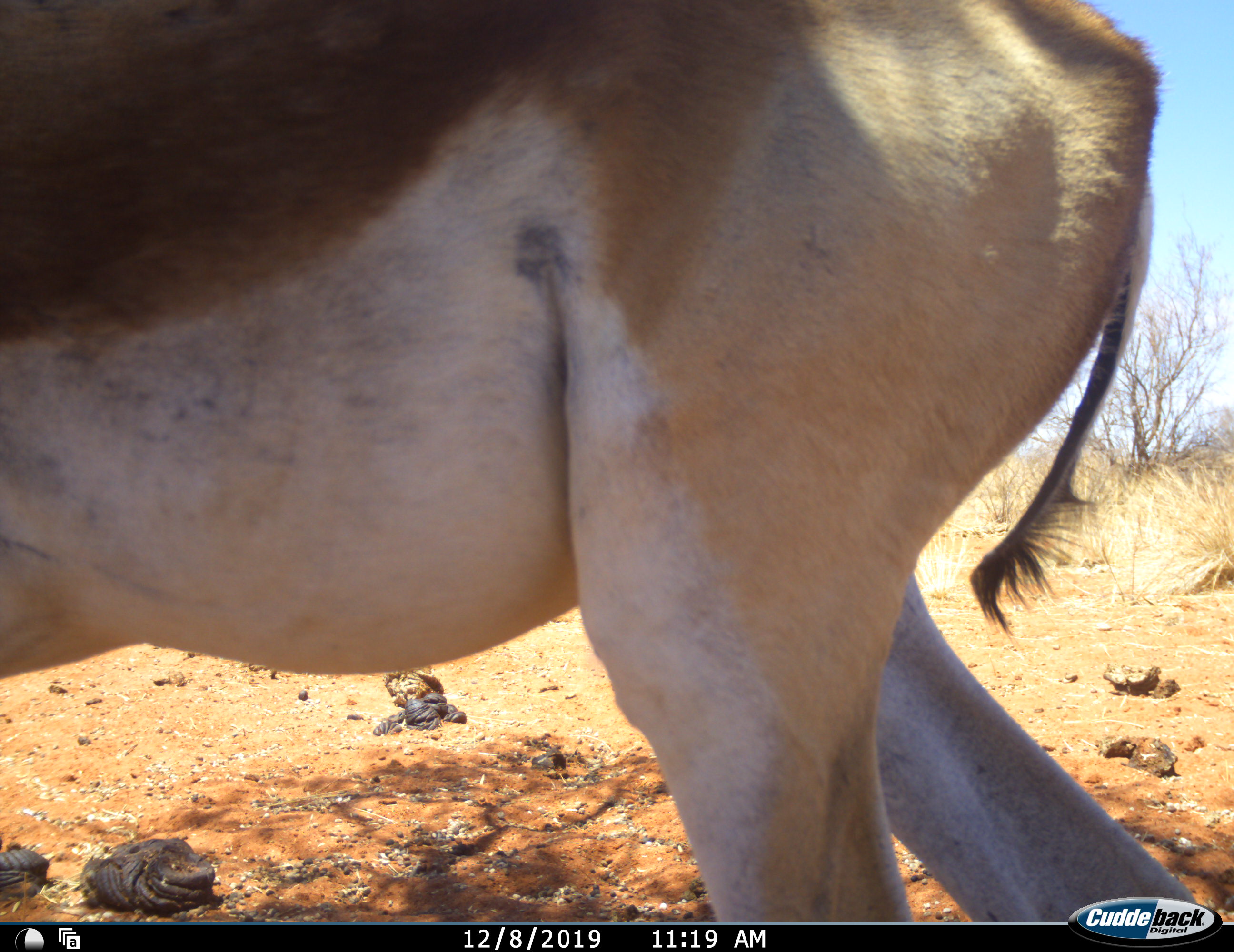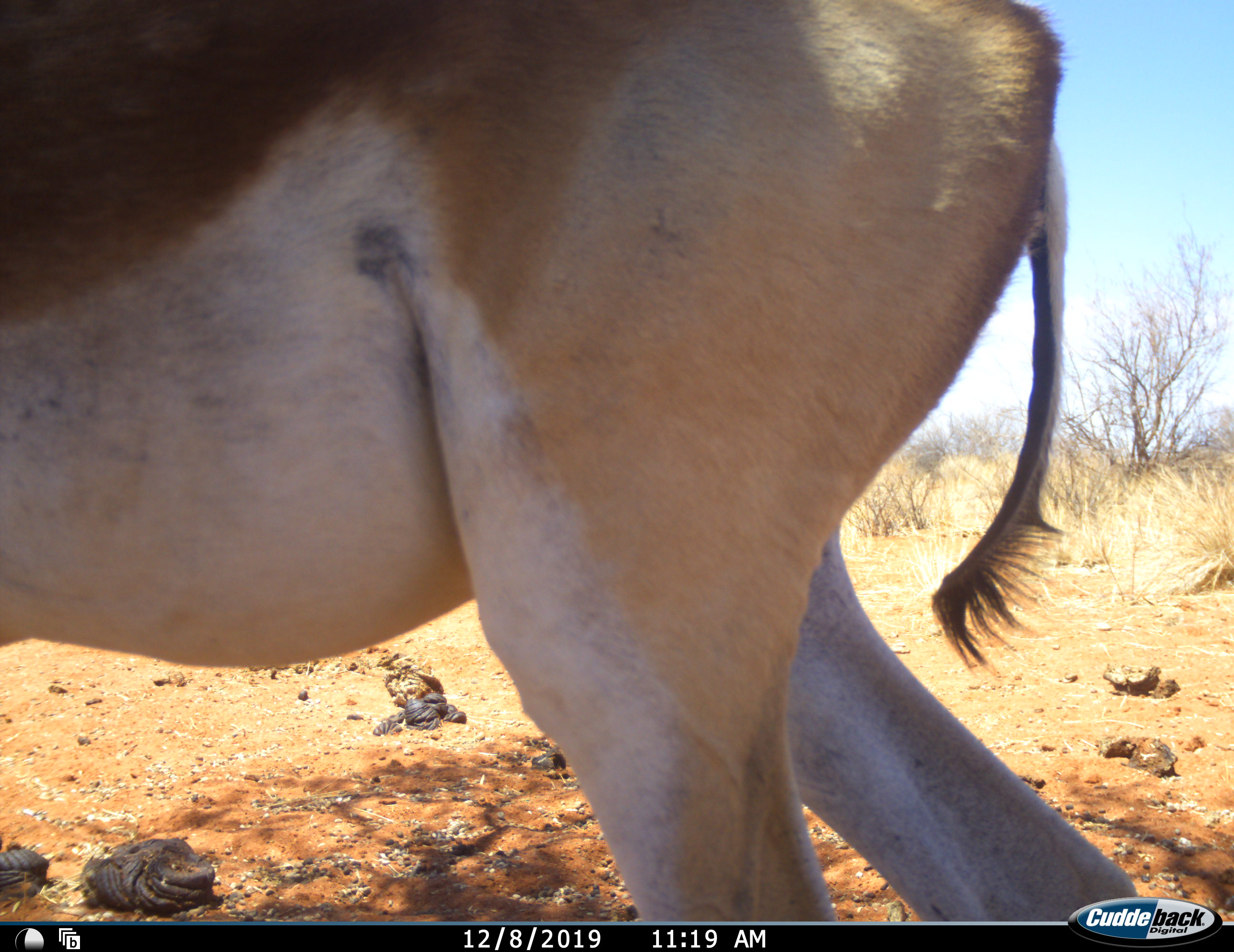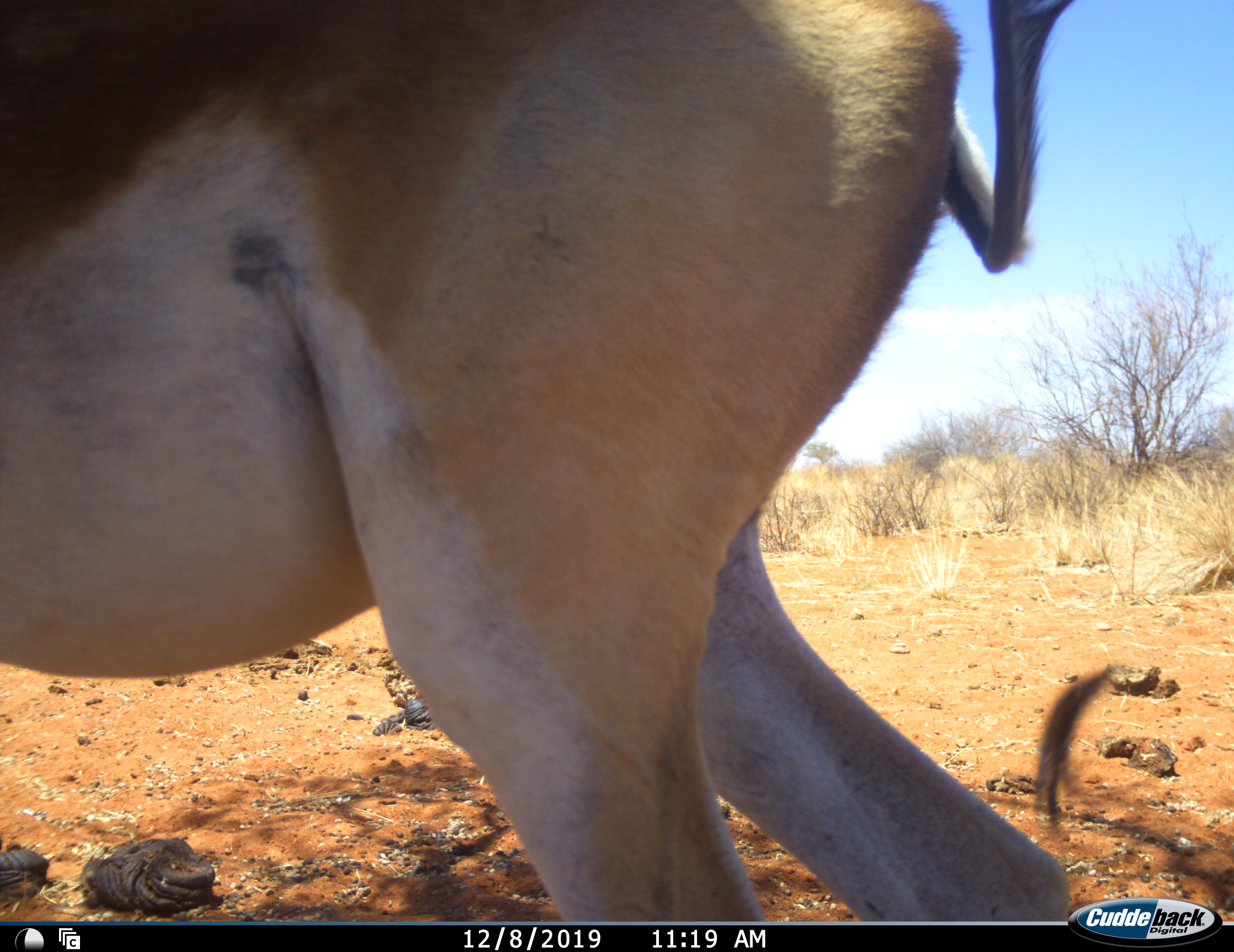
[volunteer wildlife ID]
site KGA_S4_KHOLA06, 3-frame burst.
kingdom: Animalia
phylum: Chordata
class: Mammalia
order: Artiodactyla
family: Bovidae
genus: Antidorcas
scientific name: Antidorcas marsupialis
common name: springbok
Springbok (Antidorcas marsupialis), count 1. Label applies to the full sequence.